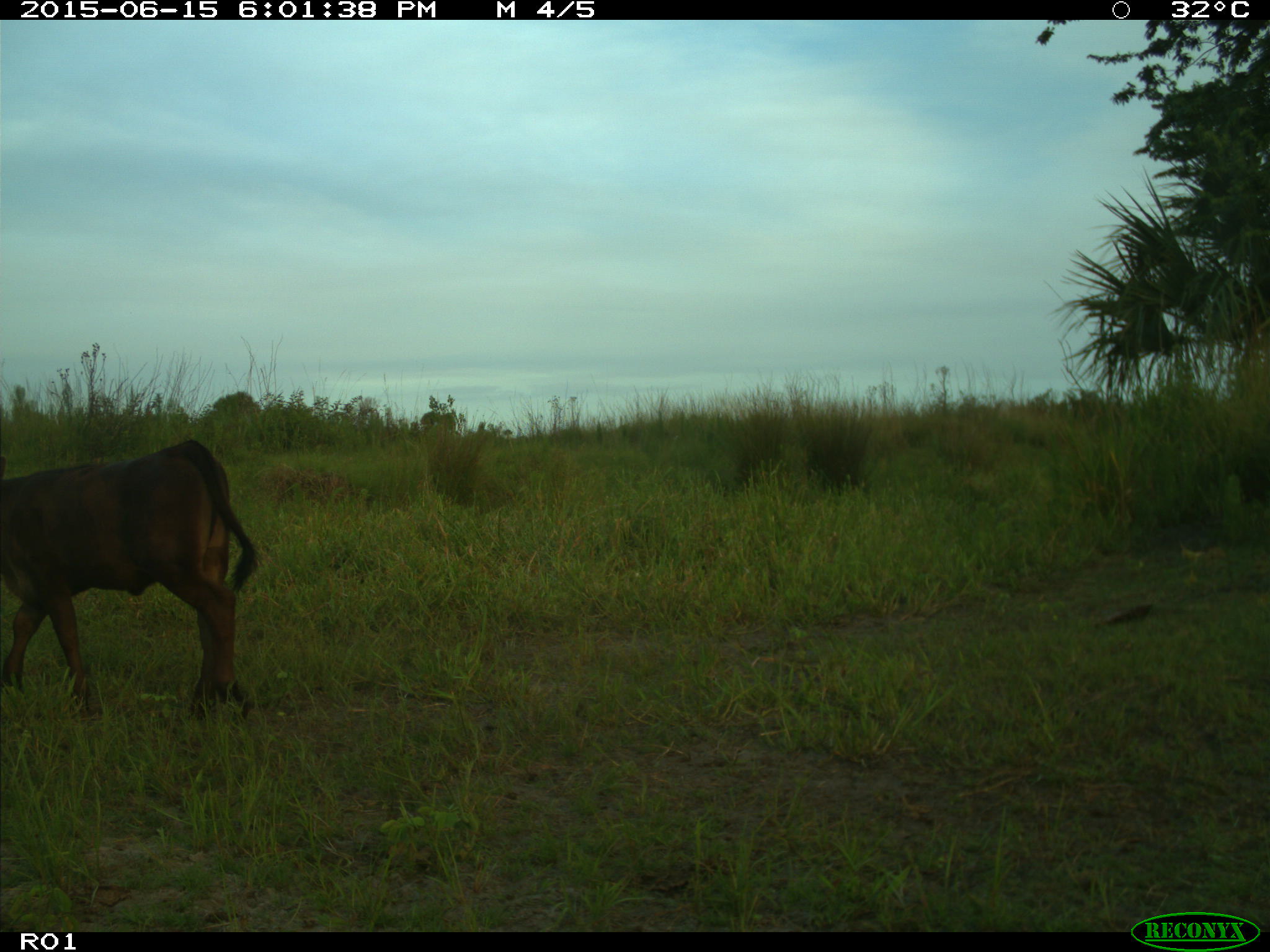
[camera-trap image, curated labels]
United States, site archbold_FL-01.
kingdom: Animalia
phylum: Chordata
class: Mammalia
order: Artiodactyla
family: Bovidae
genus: Bos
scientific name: Bos taurus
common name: domestic cow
Bos taurus (domestic cow).